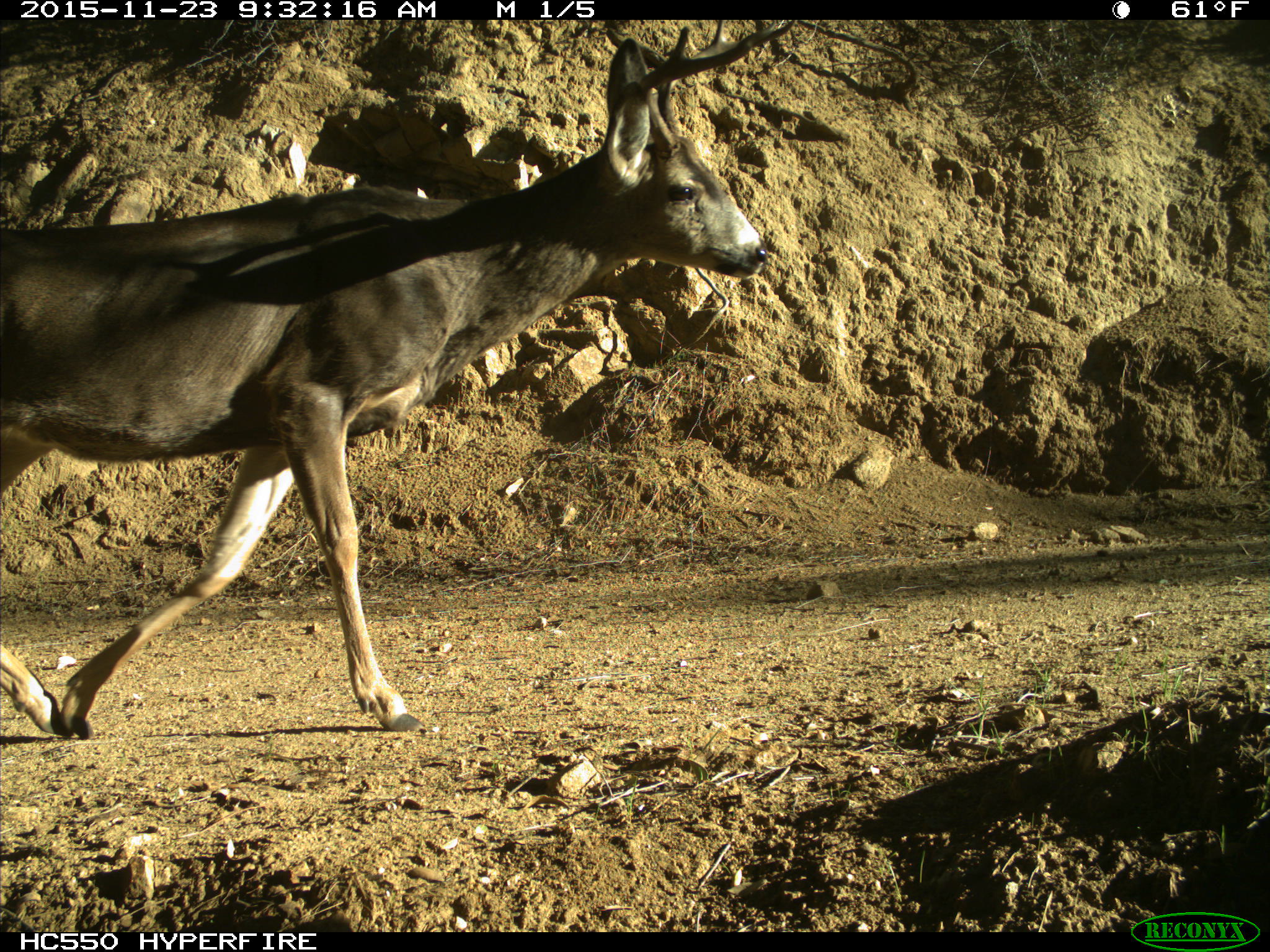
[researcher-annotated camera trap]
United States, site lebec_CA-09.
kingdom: Animalia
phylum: Chordata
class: Mammalia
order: Artiodactyla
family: Cervidae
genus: Odocoileus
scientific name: Odocoileus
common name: deer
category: unidentified deer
Unidentified deer (deer) (Odocoileus).